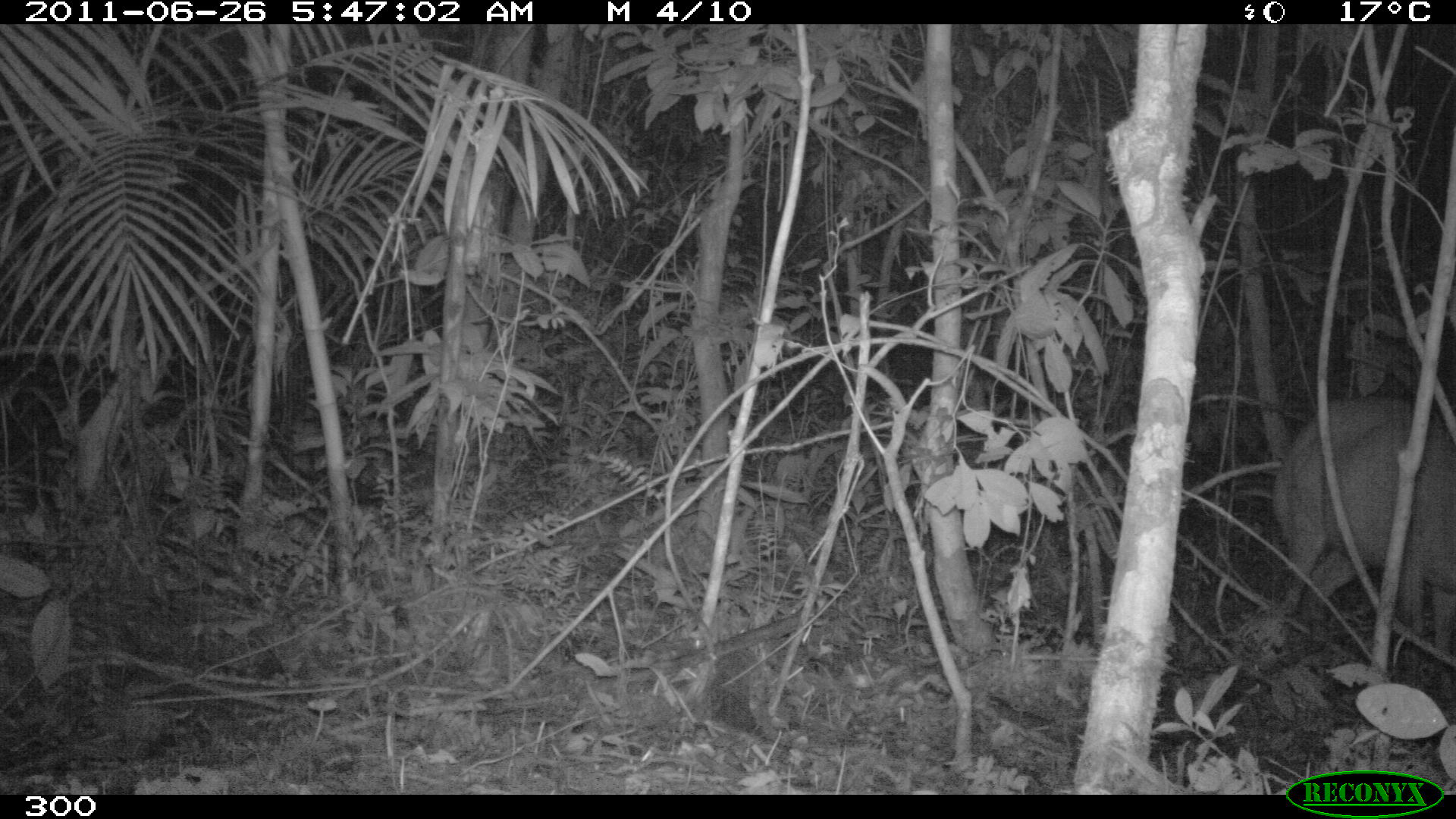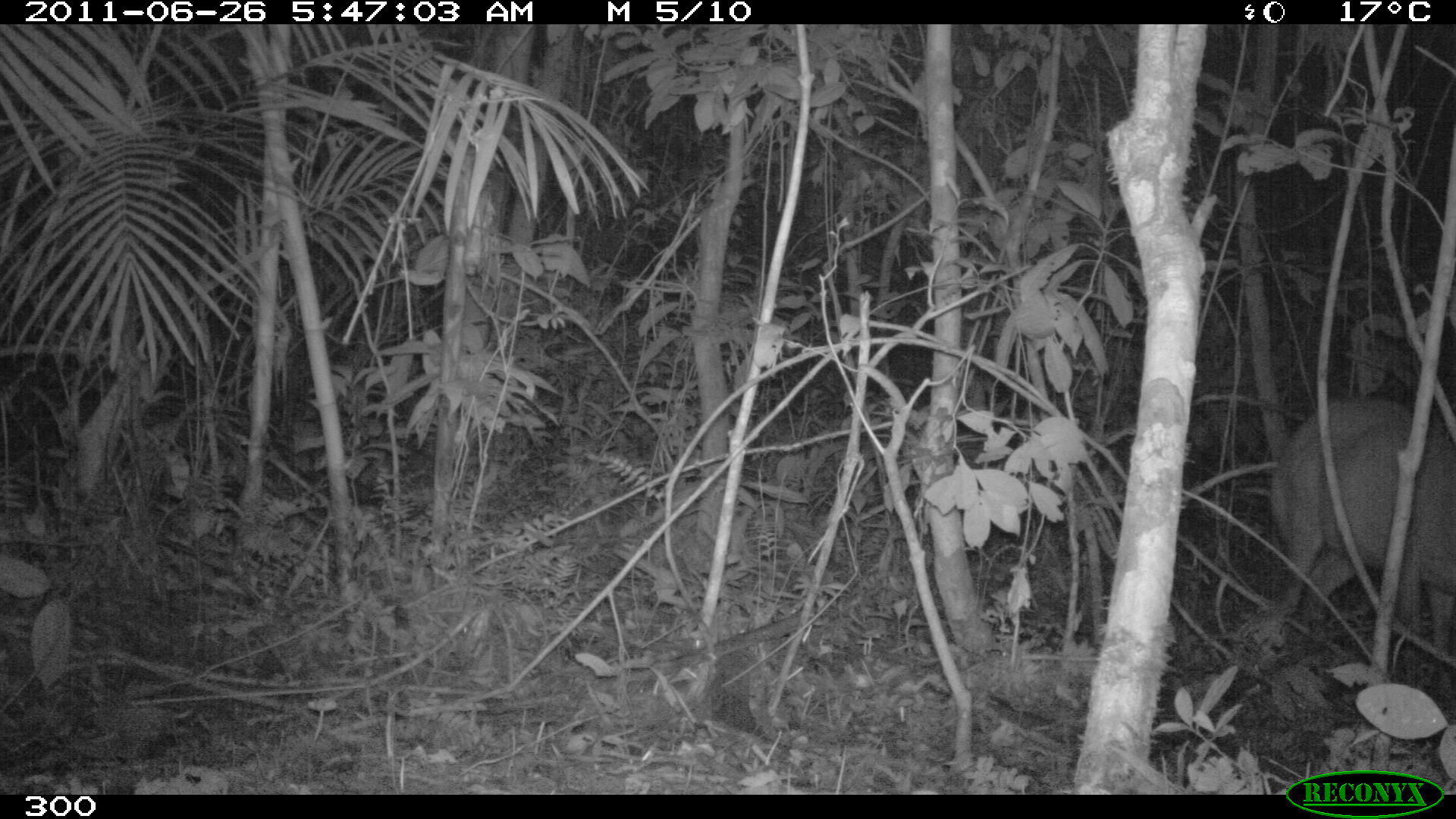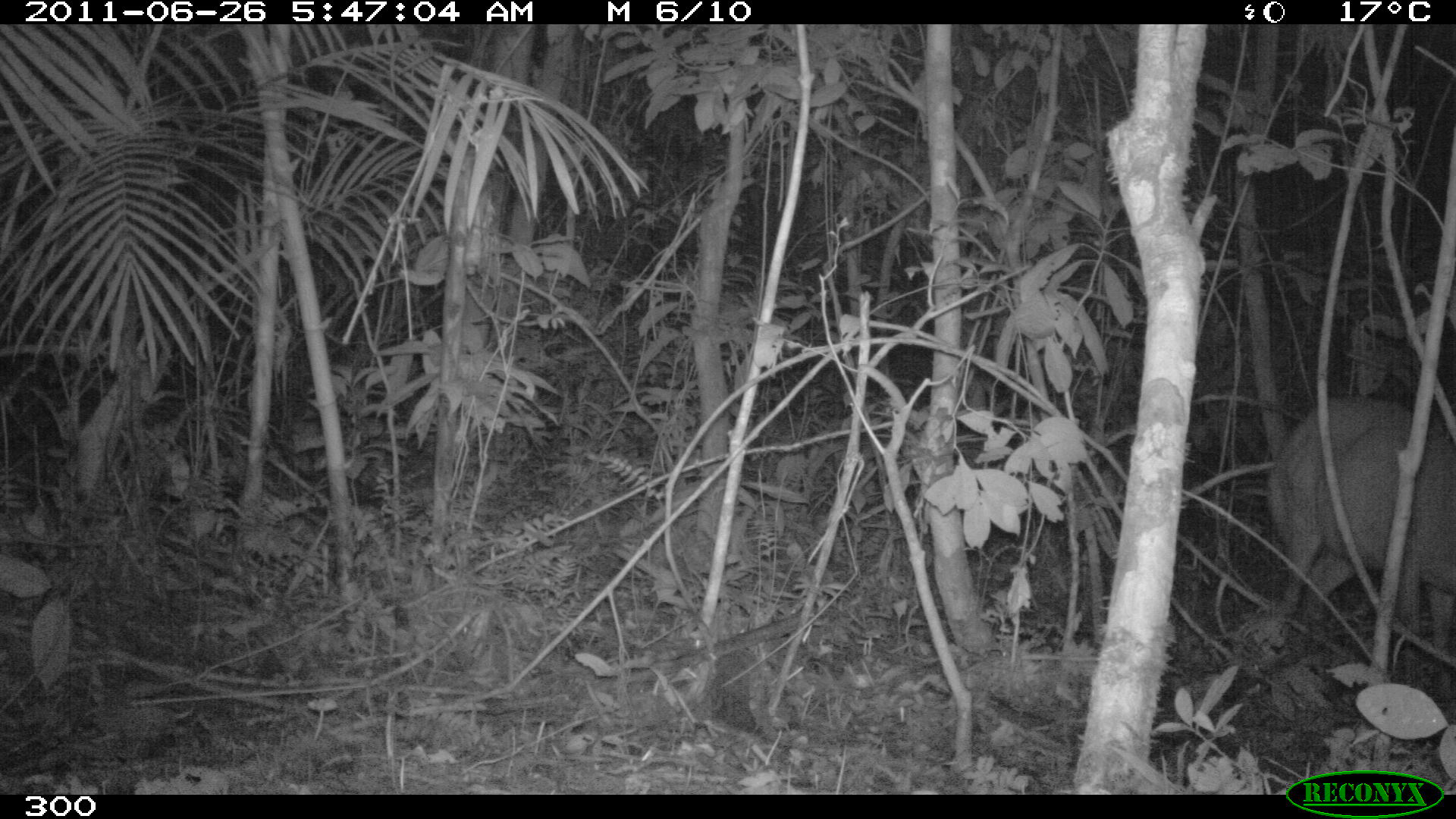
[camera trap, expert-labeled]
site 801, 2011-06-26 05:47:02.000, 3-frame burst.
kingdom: Animalia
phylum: Chordata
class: Mammalia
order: Artiodactyla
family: Cervidae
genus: Mazama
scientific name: Mazama americana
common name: red brocket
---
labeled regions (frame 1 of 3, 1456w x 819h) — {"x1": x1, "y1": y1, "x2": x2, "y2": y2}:
mazama americana: {"x1": 1270, "y1": 395, "x2": 1455, "y2": 654}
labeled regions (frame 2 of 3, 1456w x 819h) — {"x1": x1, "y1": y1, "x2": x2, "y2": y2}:
mazama americana: {"x1": 1267, "y1": 391, "x2": 1455, "y2": 680}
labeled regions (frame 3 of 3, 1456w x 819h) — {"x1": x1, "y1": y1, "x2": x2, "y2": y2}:
mazama americana: {"x1": 1265, "y1": 396, "x2": 1456, "y2": 651}